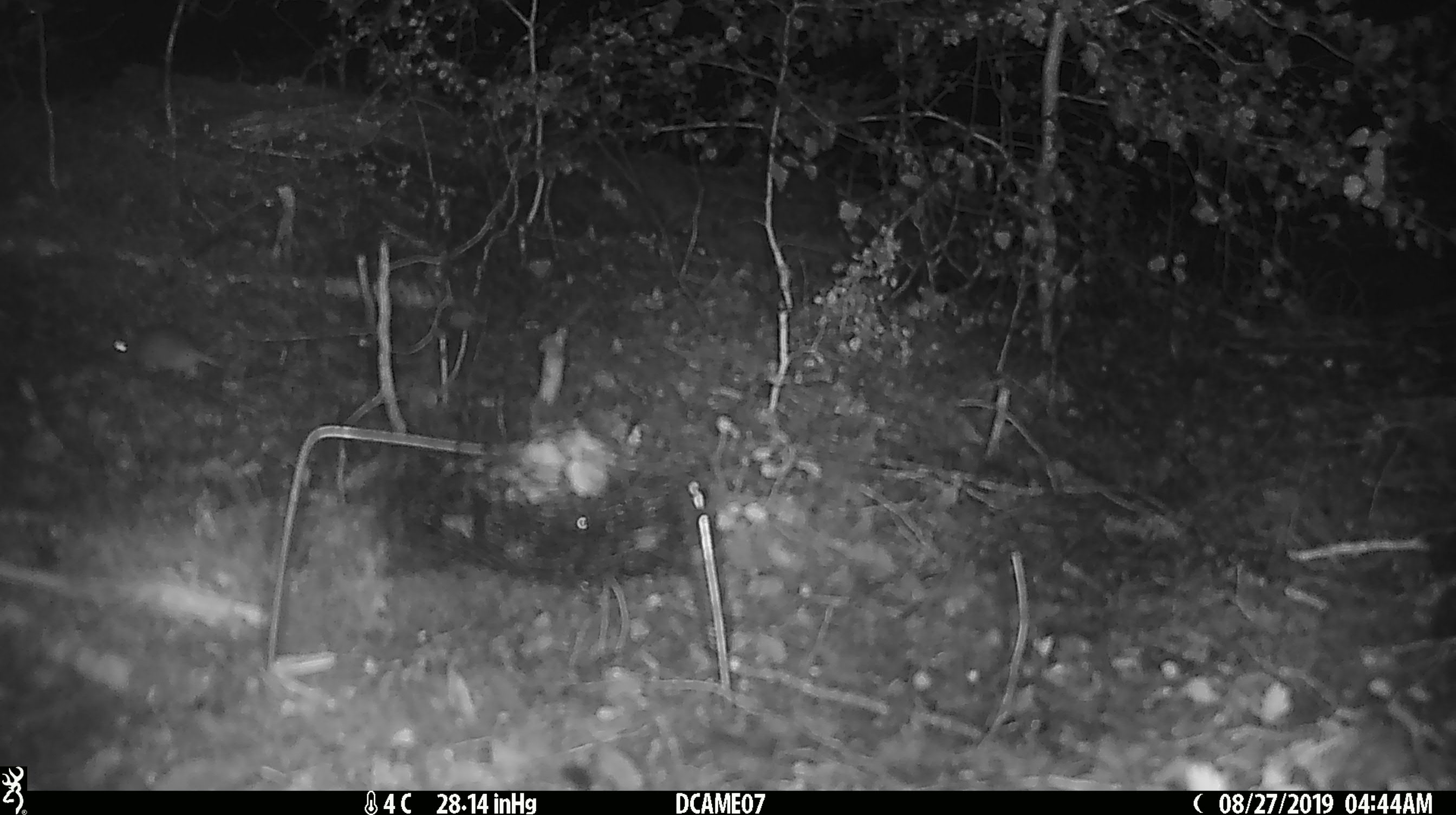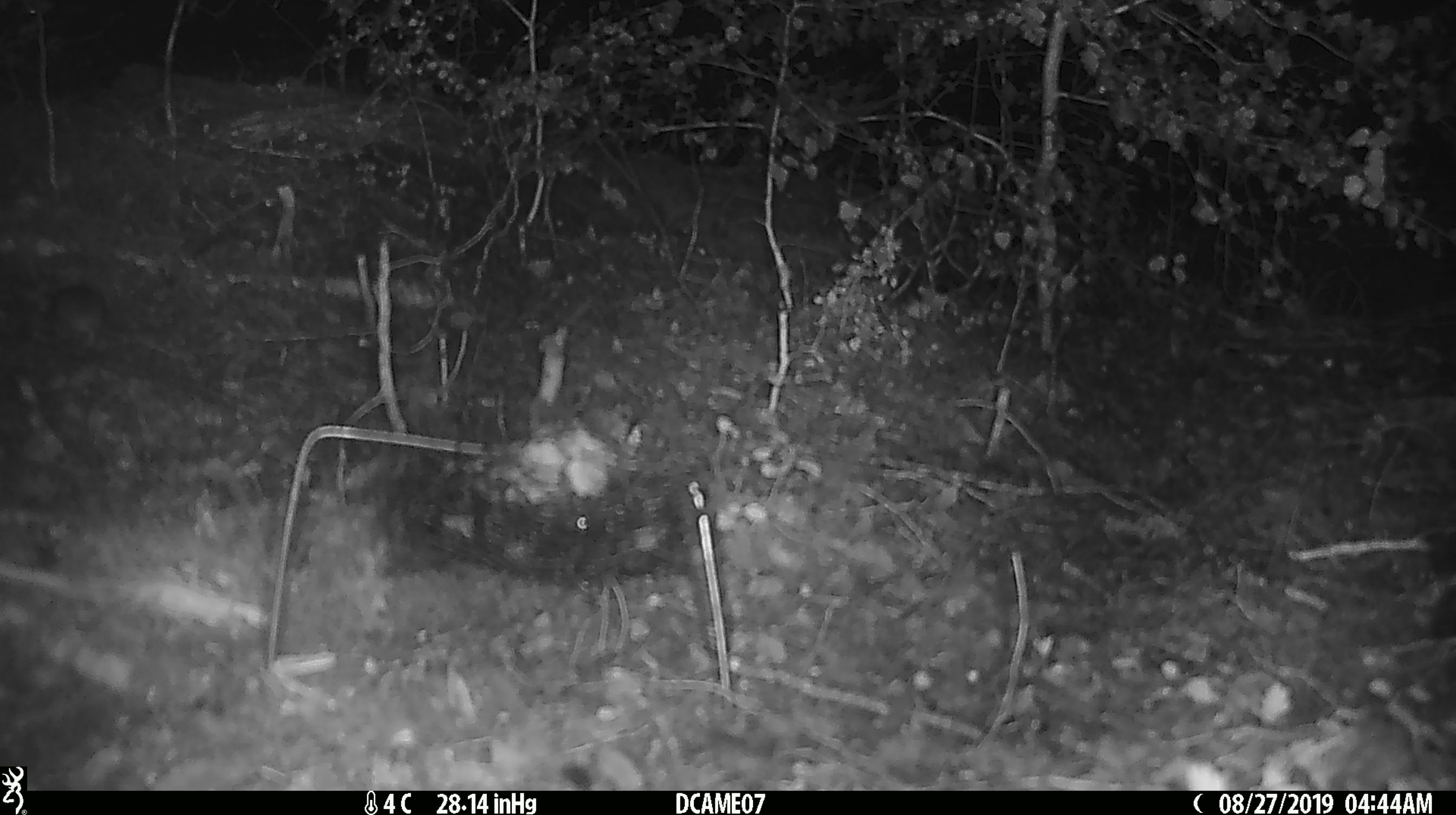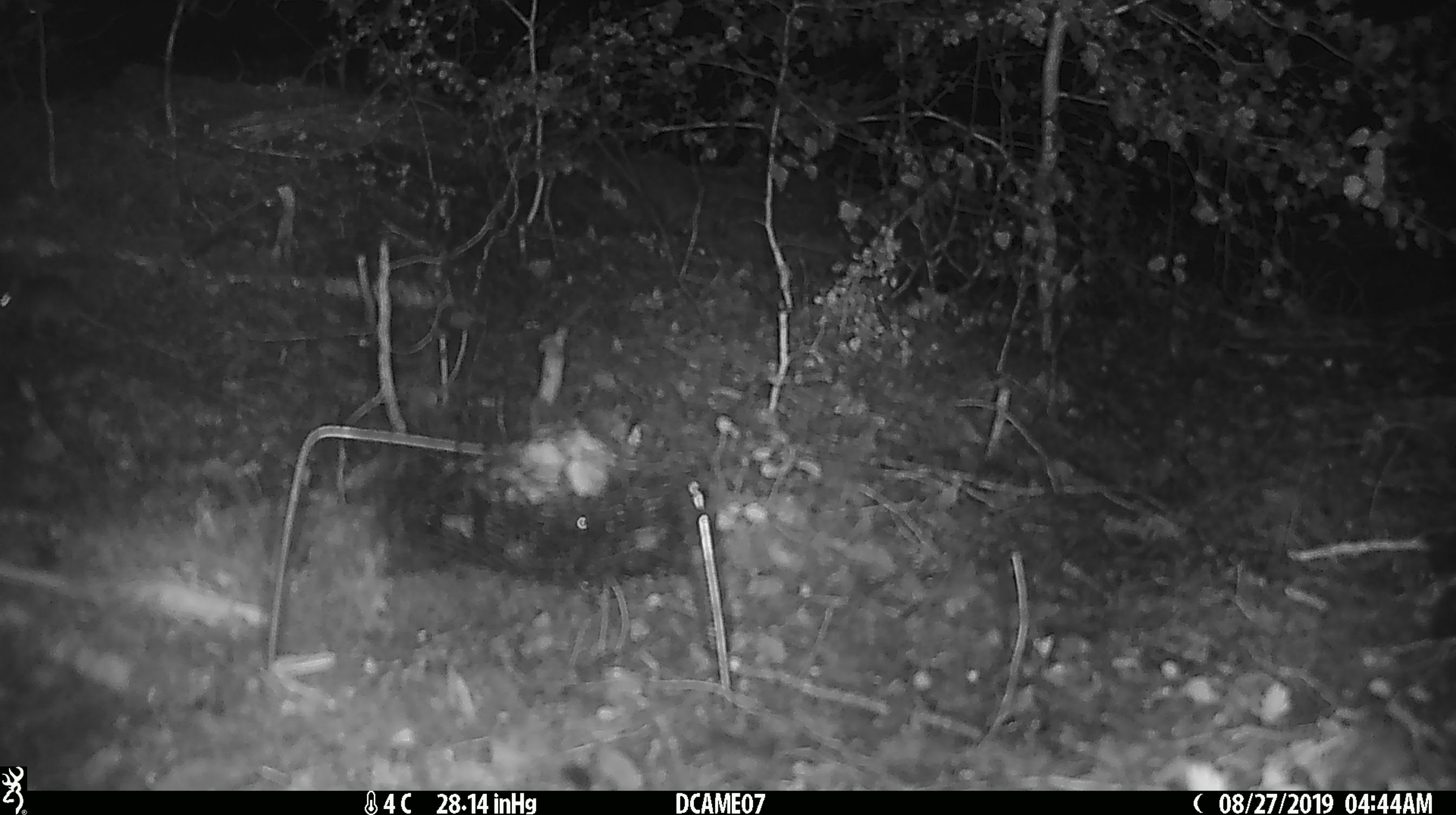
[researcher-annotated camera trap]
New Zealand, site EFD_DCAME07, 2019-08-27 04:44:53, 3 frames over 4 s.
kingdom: Animalia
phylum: Chordata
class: Mammalia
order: Rodentia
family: Muridae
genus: Mus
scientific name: Mus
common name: mouse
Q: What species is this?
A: Mouse (Mus).